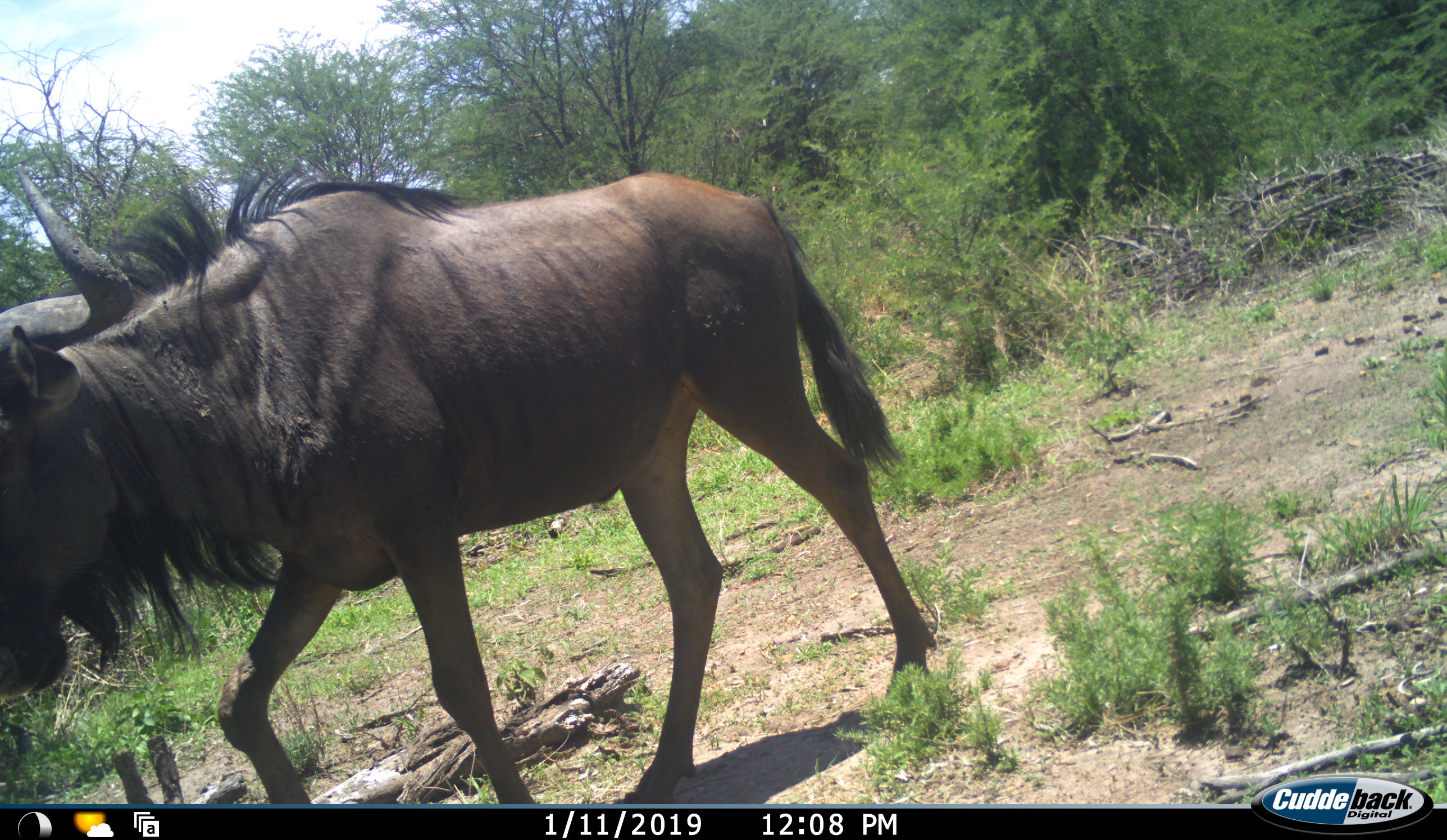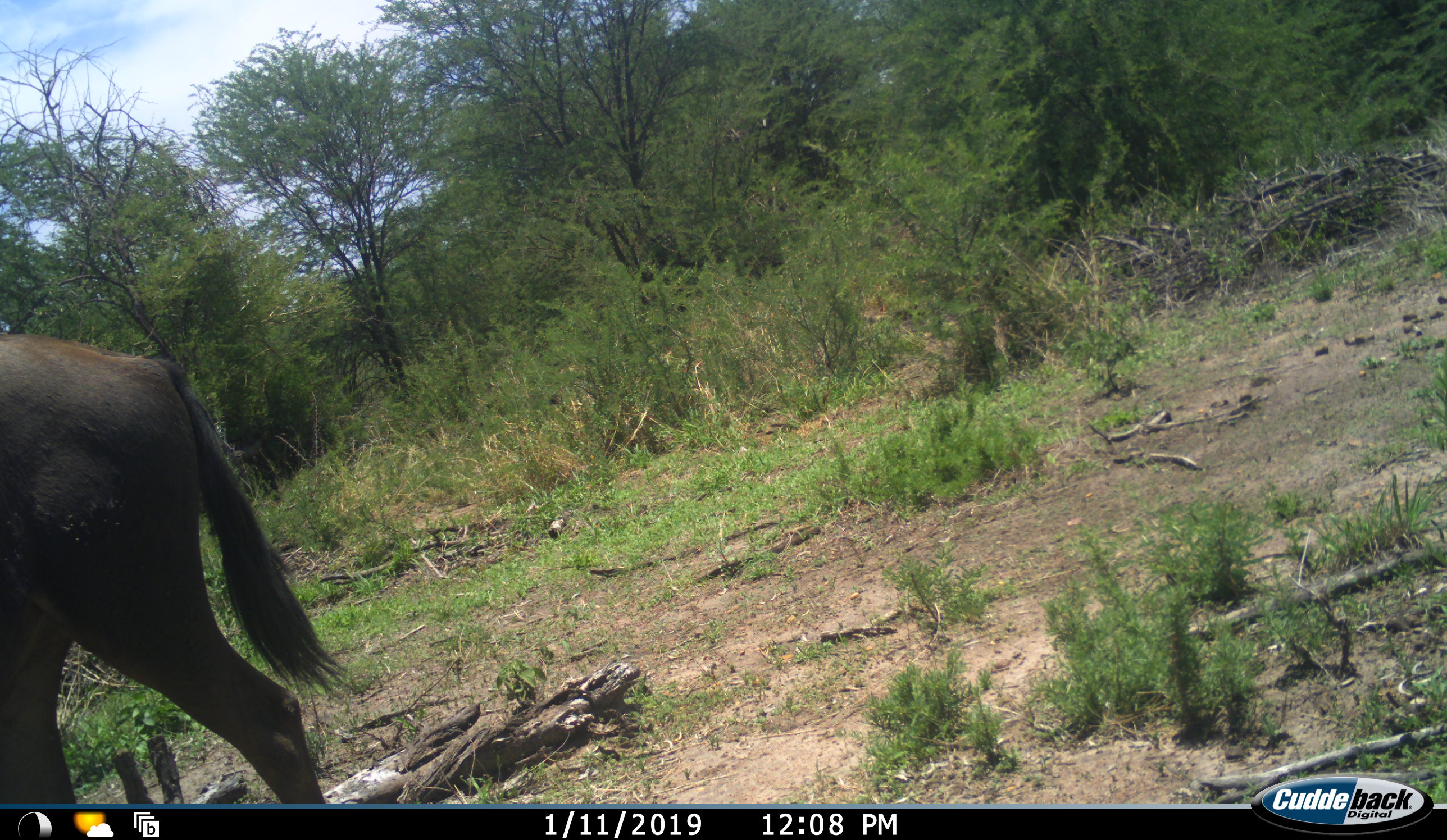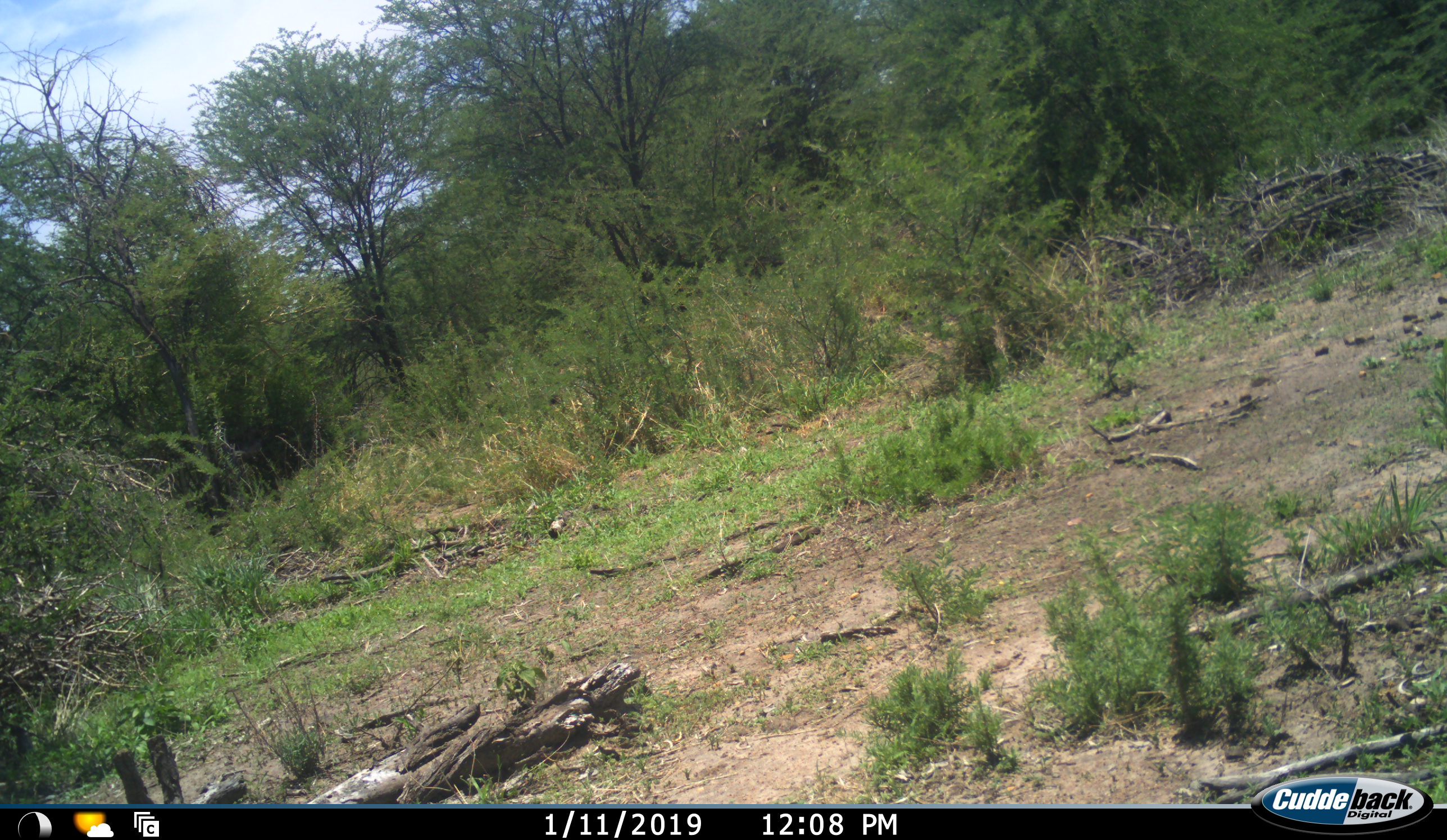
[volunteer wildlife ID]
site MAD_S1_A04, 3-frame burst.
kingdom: Animalia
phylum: Chordata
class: Mammalia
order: Artiodactyla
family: Bovidae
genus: Connochaetes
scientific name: Connochaetes taurinus taurinus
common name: blue wildebeest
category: wildebeestblue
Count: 1.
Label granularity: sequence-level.